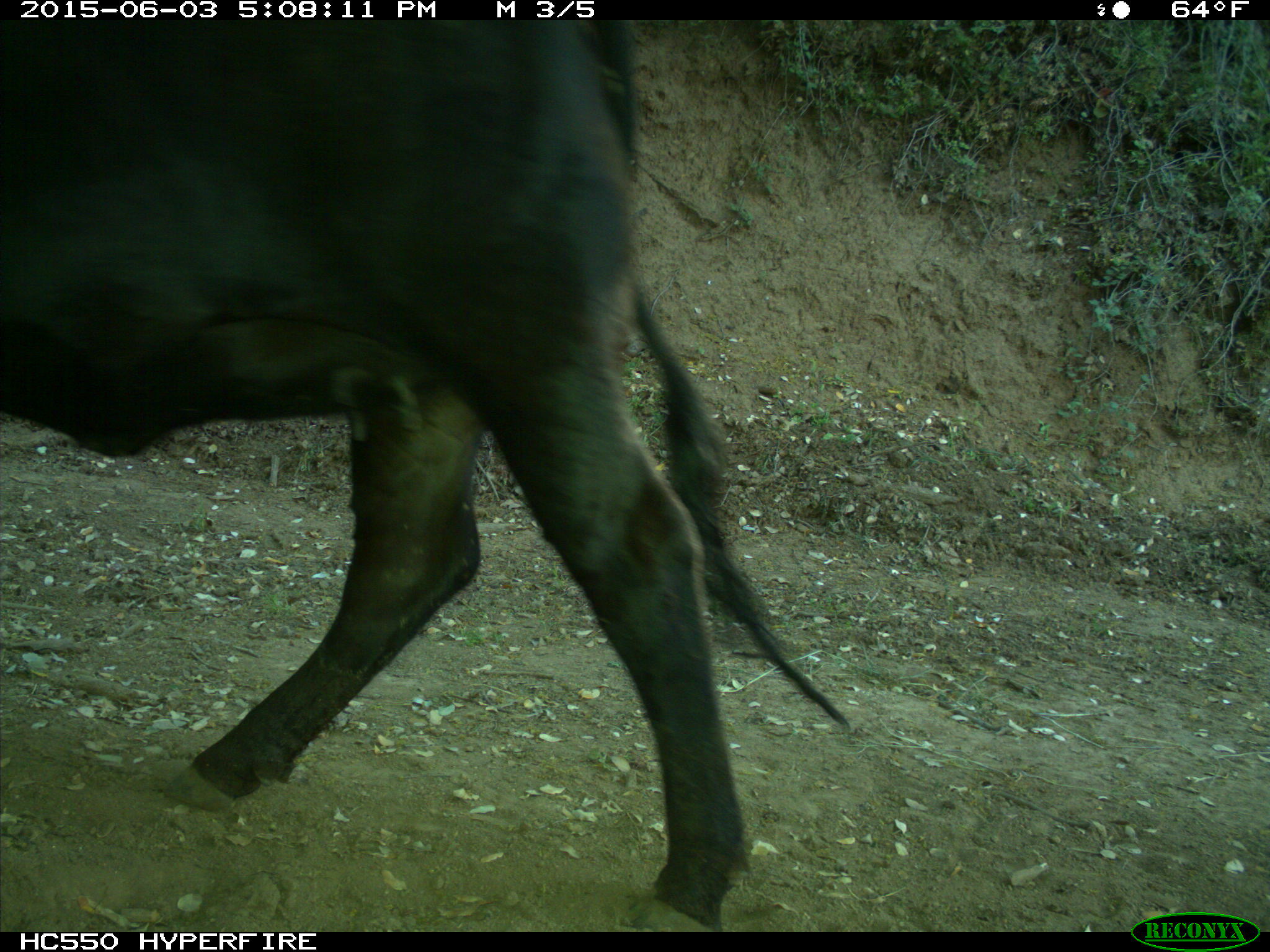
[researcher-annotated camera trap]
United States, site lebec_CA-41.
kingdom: Animalia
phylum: Chordata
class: Mammalia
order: Artiodactyla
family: Bovidae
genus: Bos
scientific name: Bos taurus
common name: domestic cow